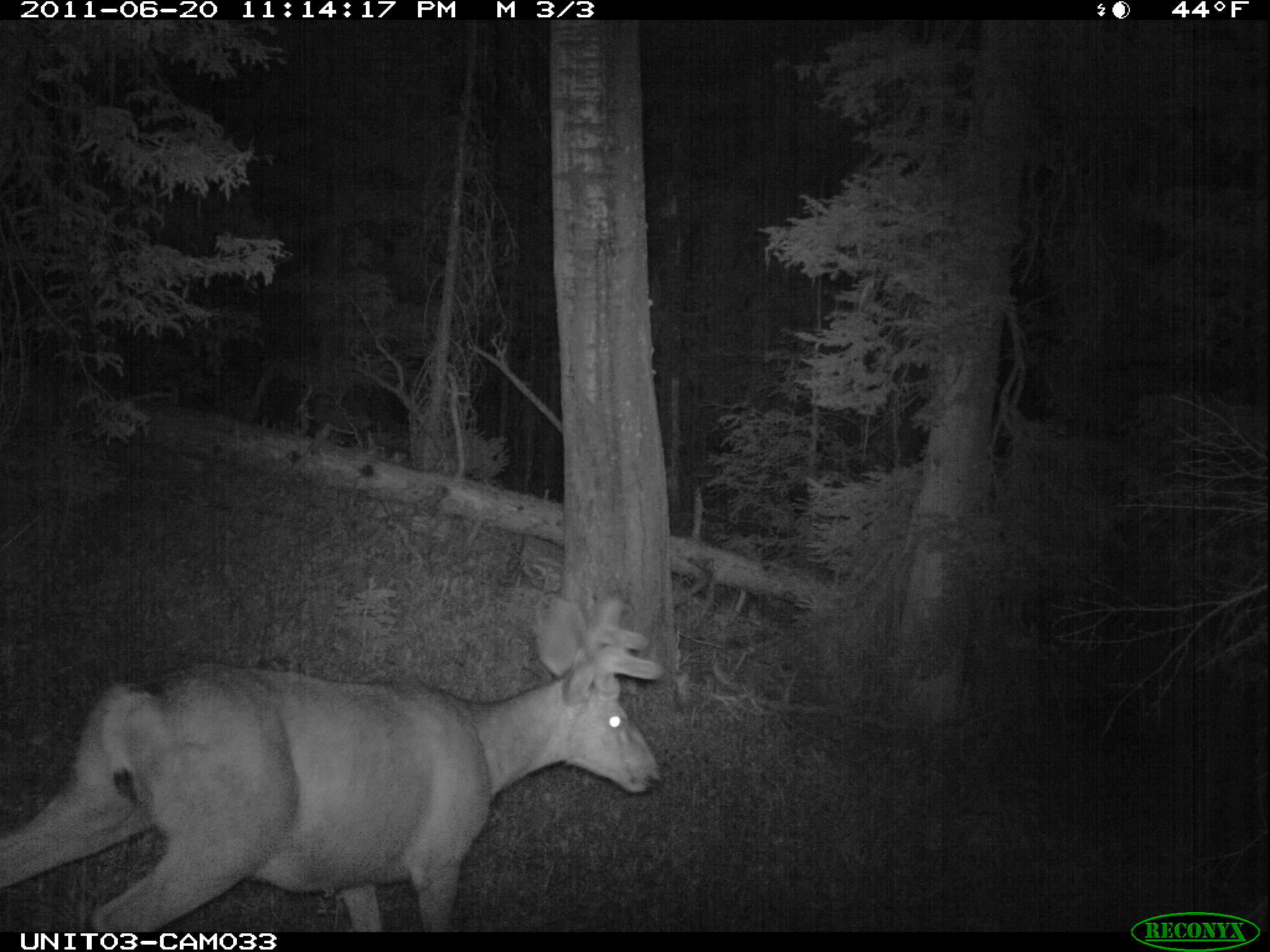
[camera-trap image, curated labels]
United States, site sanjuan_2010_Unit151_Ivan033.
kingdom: Animalia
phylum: Chordata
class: Mammalia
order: Artiodactyla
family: Cervidae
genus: Odocoileus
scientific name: Odocoileus hemionus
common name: mule deer